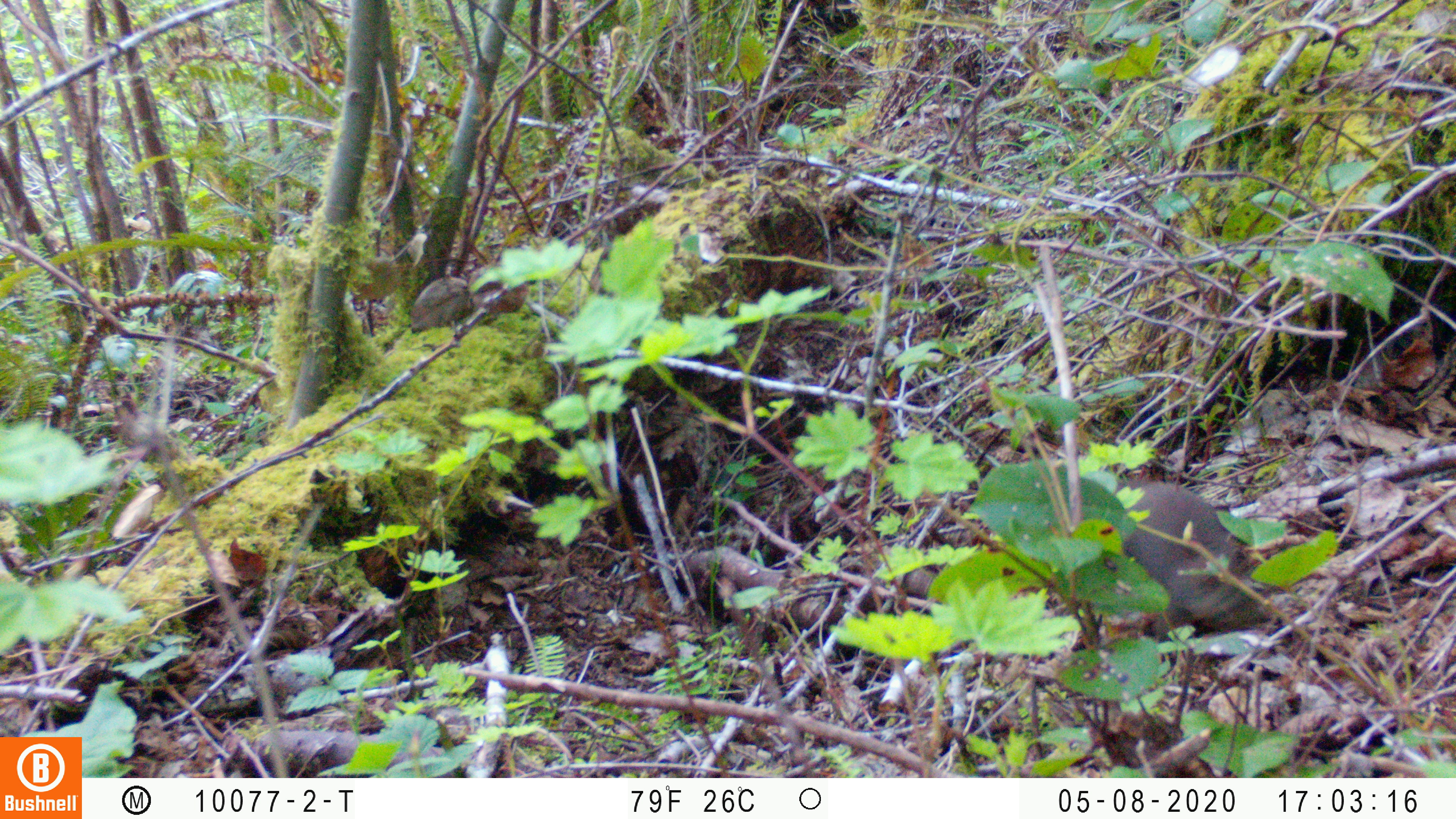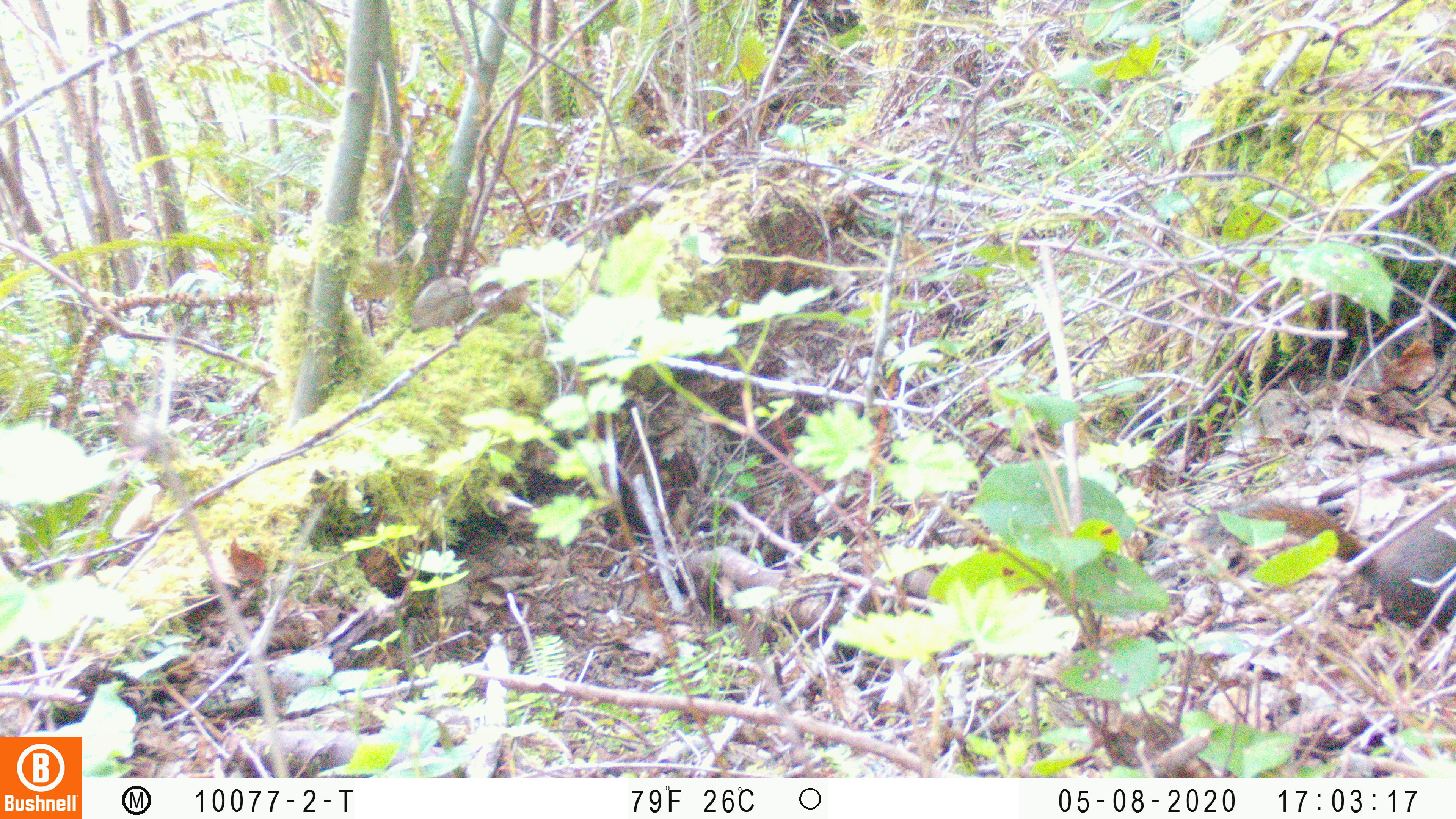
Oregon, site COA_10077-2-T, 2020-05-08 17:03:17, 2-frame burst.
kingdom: Animalia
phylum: Chordata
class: Mammalia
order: Rodentia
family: Sciuridae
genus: Tamiasciurus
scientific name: Tamiasciurus douglasii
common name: douglas squirrel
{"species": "douglas squirrel (Tamiasciurus douglasii)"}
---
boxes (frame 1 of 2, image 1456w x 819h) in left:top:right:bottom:
douglas squirrel: 1105:476:1263:618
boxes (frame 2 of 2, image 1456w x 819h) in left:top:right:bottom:
douglas squirrel: 1231:497:1450:641